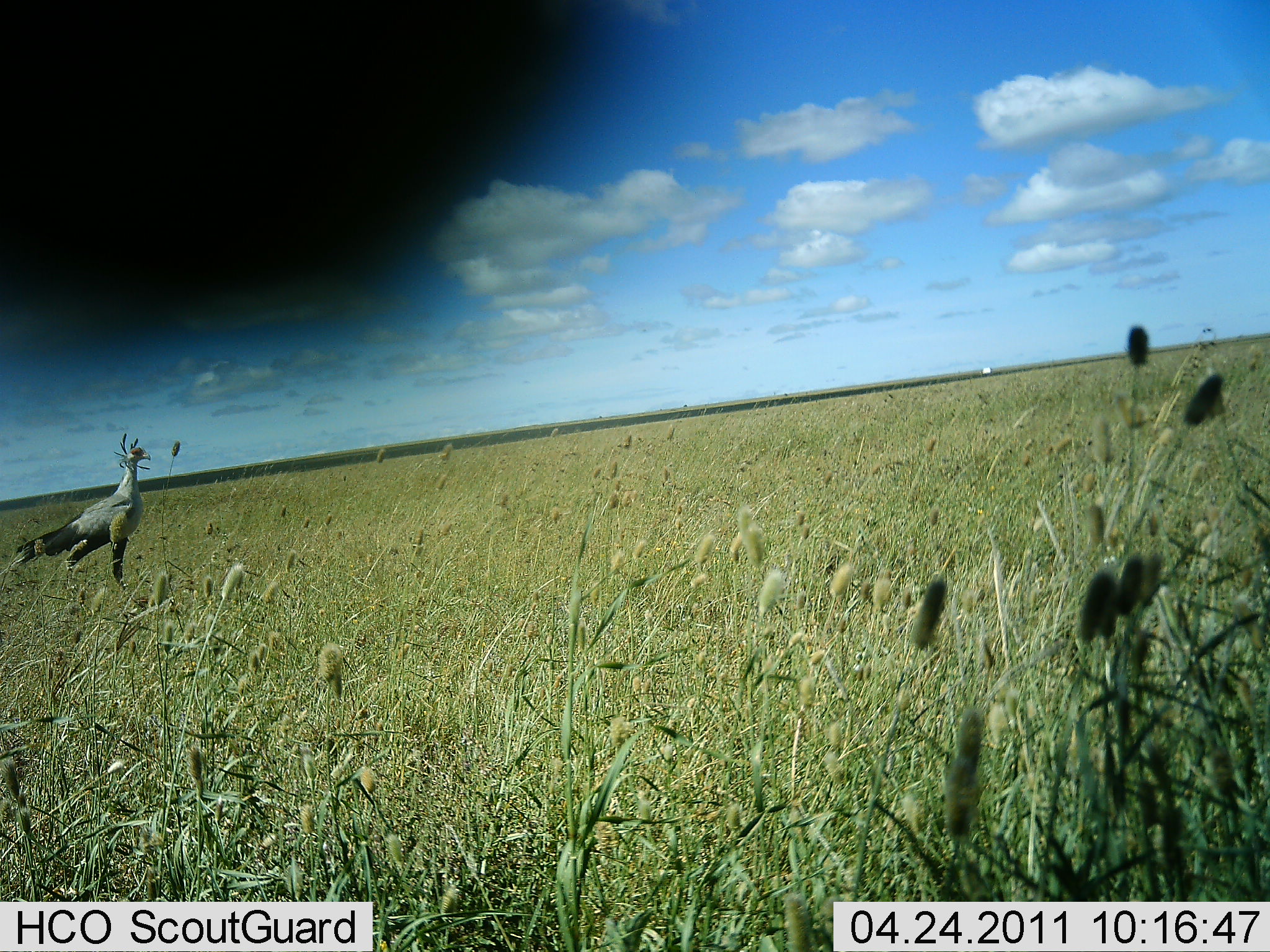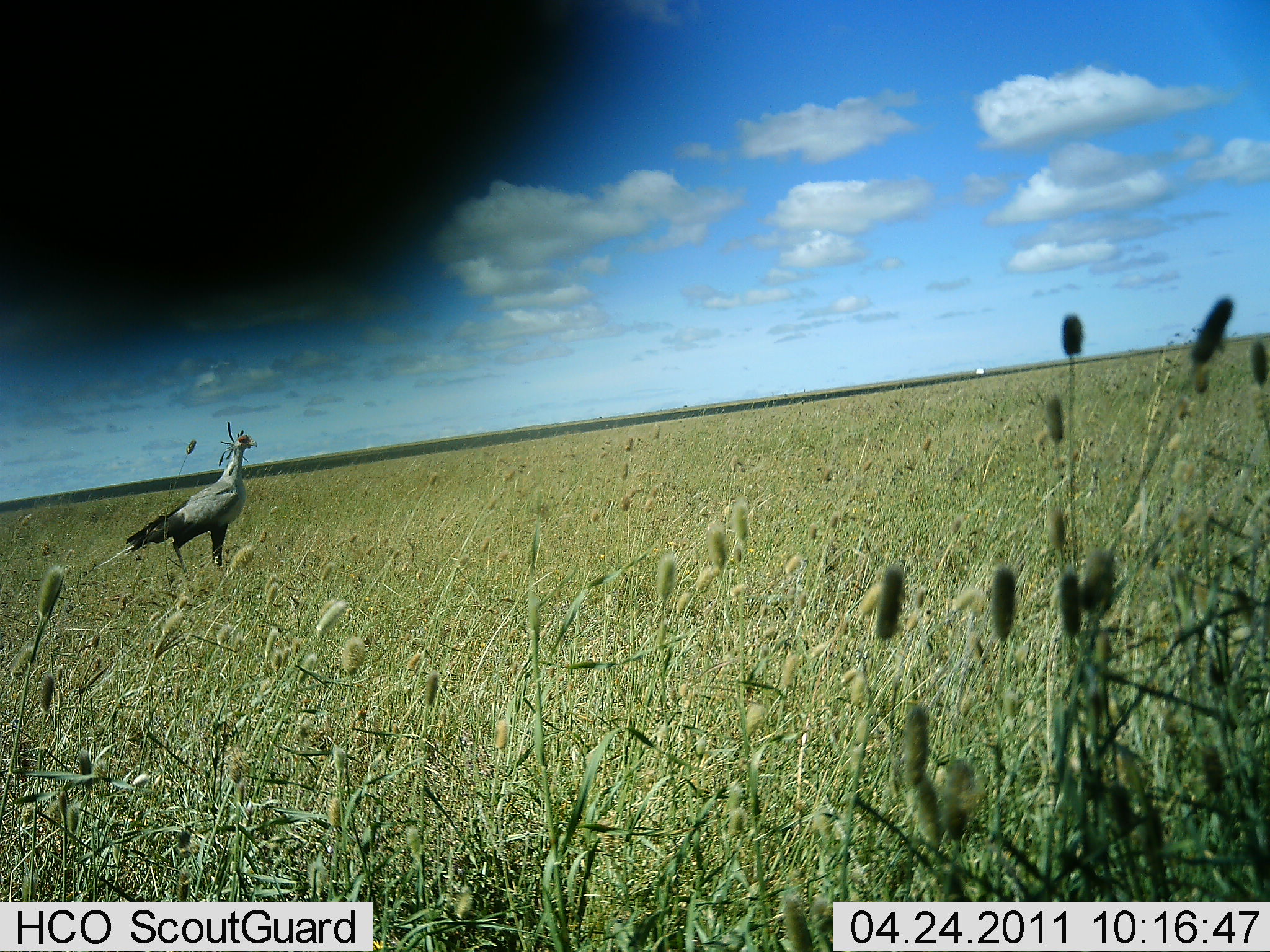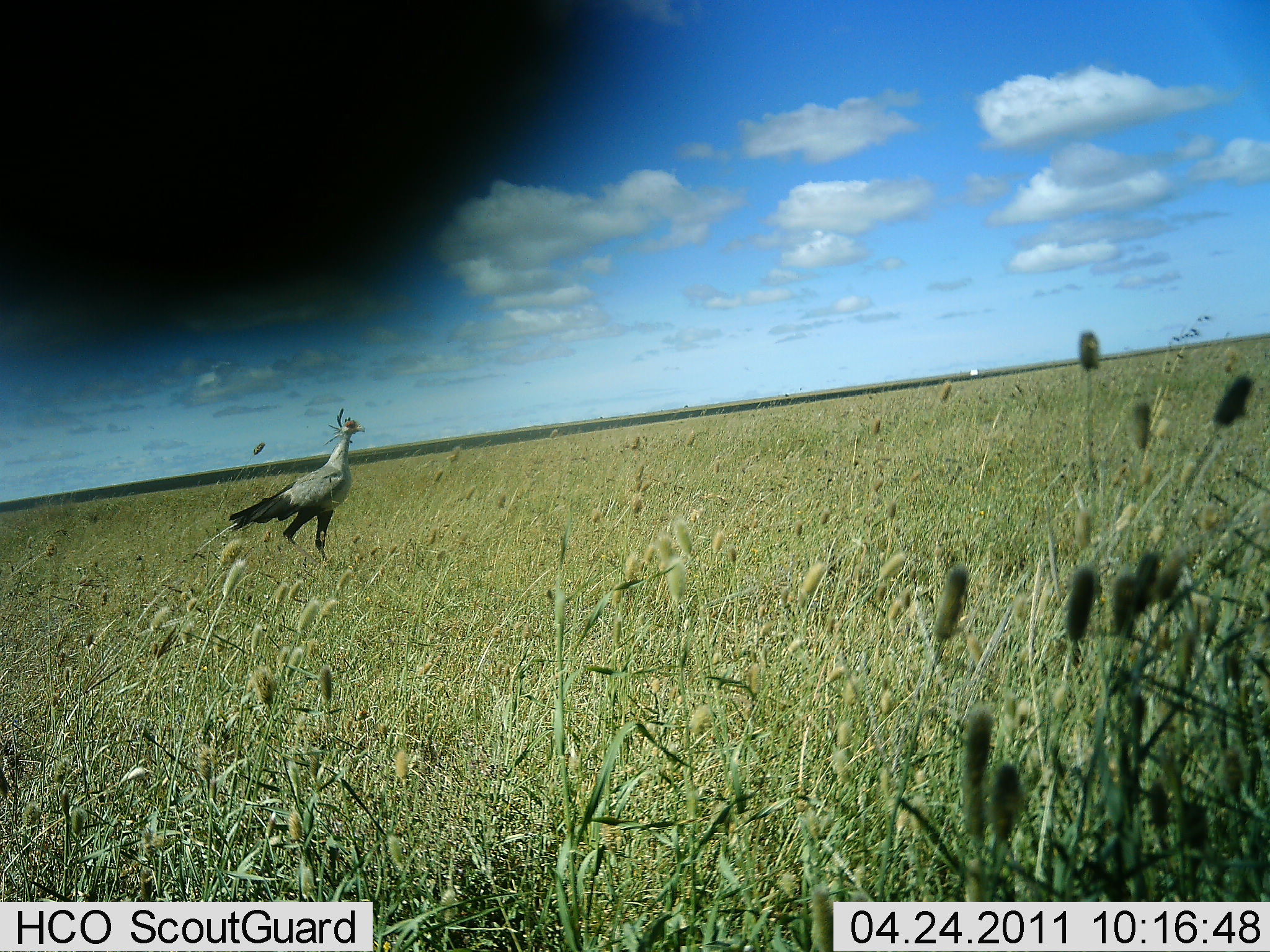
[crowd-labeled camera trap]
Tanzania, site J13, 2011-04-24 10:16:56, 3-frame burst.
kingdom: Animalia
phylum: Chordata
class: Aves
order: Accipitriformes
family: Sagittariidae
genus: Sagittarius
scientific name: Sagittarius serpentarius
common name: secretary bird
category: secretarybird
Secretarybird (secretary bird) (Sagittarius serpentarius), count 1. Behavior (volunteer vote fractions): standing 23%, resting 0%, moving 77%, interacting 0%. Young present (vote fraction): 0%. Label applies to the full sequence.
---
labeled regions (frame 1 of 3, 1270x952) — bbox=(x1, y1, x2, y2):
animal: bbox=(5, 431, 153, 588)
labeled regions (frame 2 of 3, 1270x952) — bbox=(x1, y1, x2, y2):
animal: bbox=(86, 416, 260, 572)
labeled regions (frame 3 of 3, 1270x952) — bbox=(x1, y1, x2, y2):
animal: bbox=(195, 405, 367, 575)